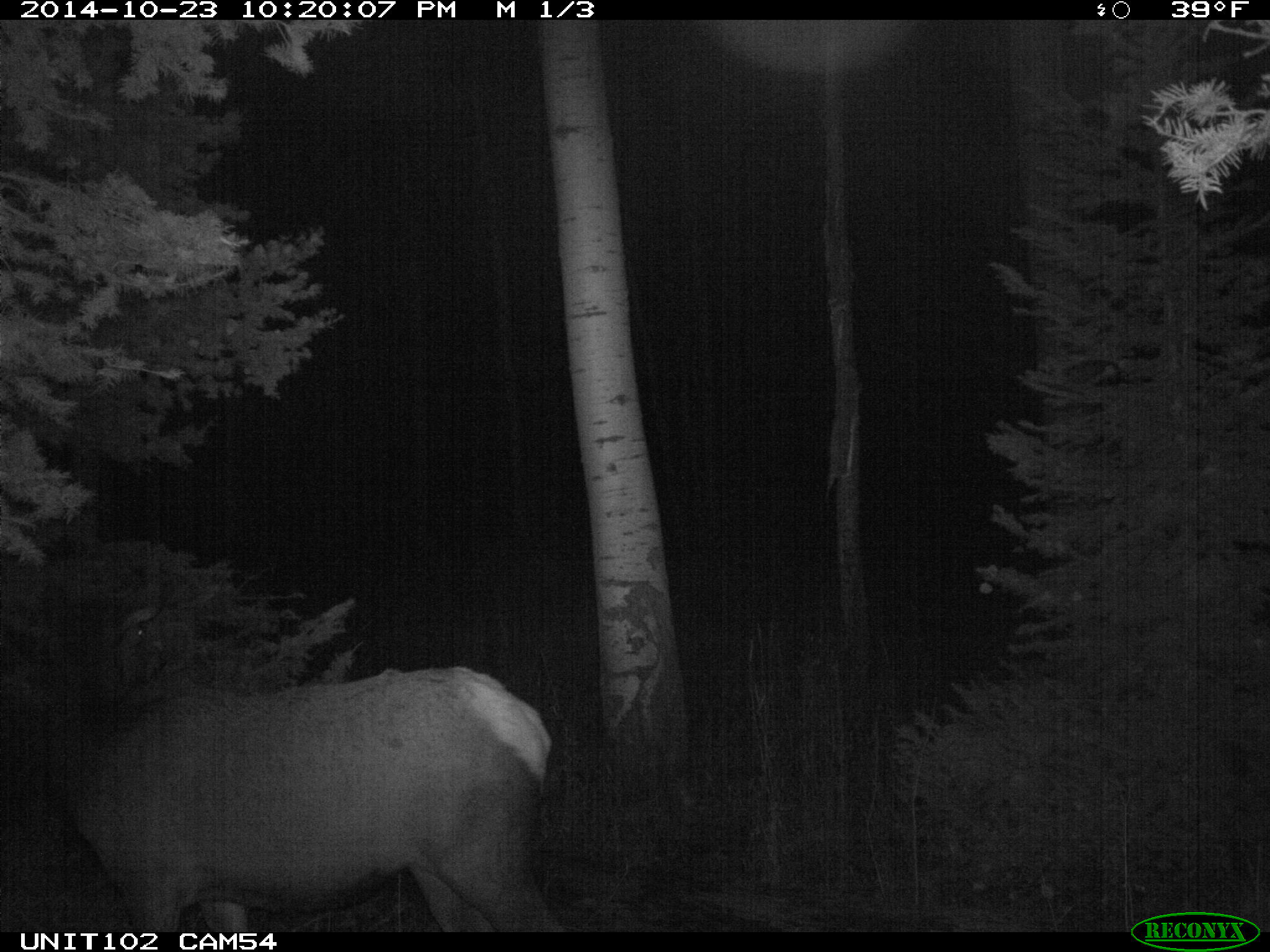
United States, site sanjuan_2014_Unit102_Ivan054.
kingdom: Animalia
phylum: Chordata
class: Mammalia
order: Artiodactyla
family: Cervidae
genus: Cervus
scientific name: Cervus elaphus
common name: red deer